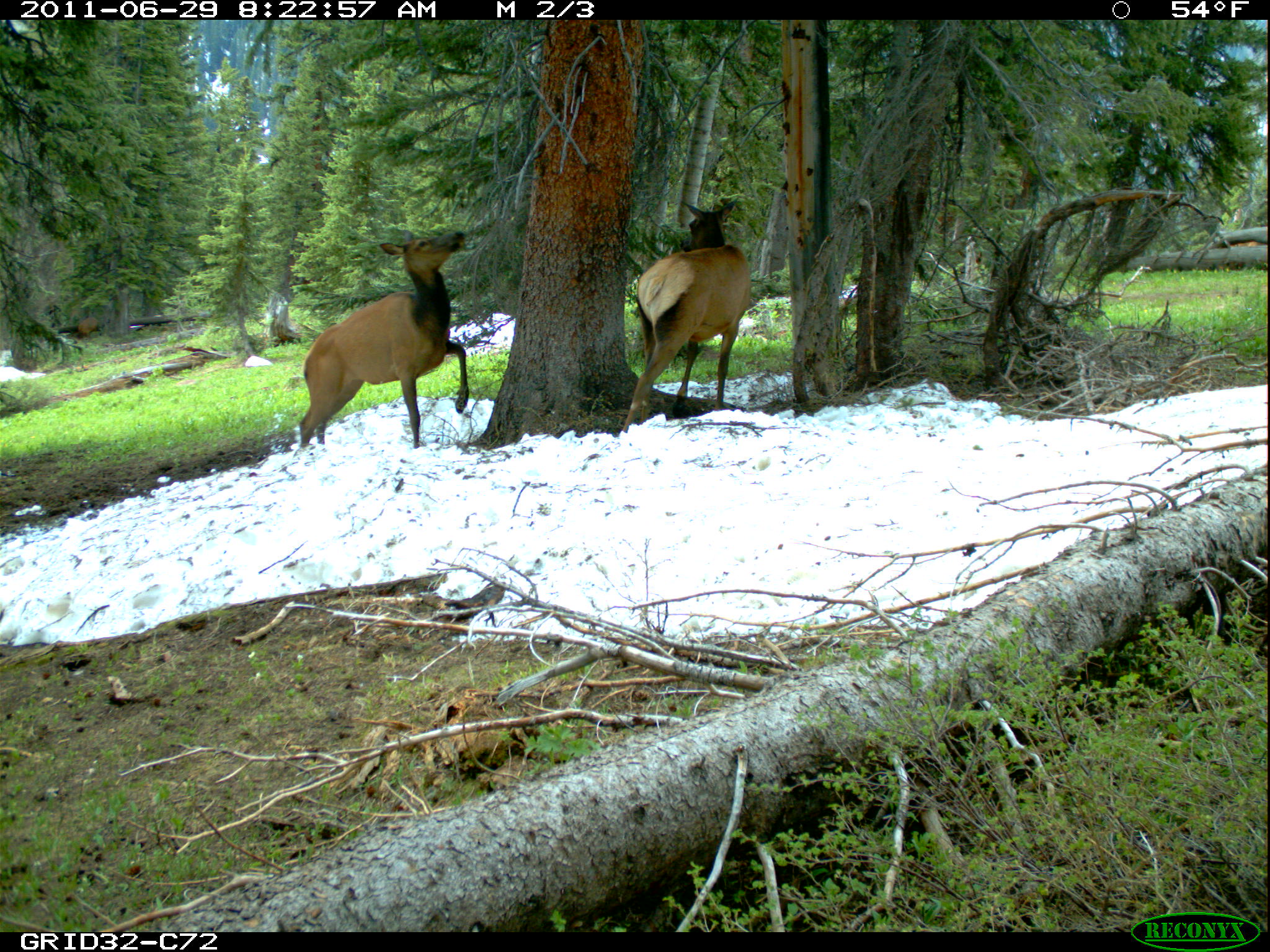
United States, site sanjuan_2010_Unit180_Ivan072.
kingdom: Animalia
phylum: Chordata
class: Mammalia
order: Artiodactyla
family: Cervidae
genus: Cervus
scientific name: Cervus elaphus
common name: red deer